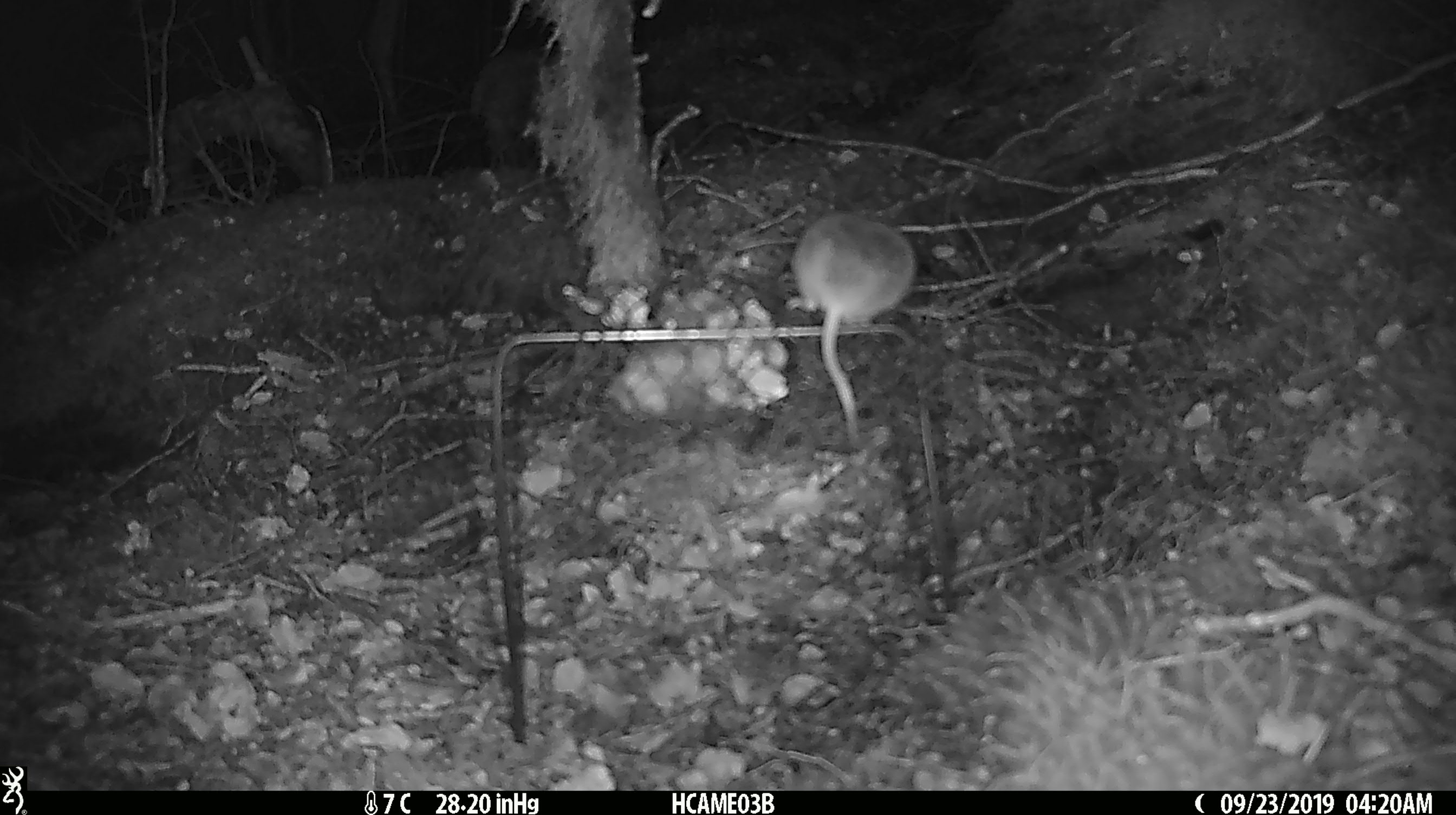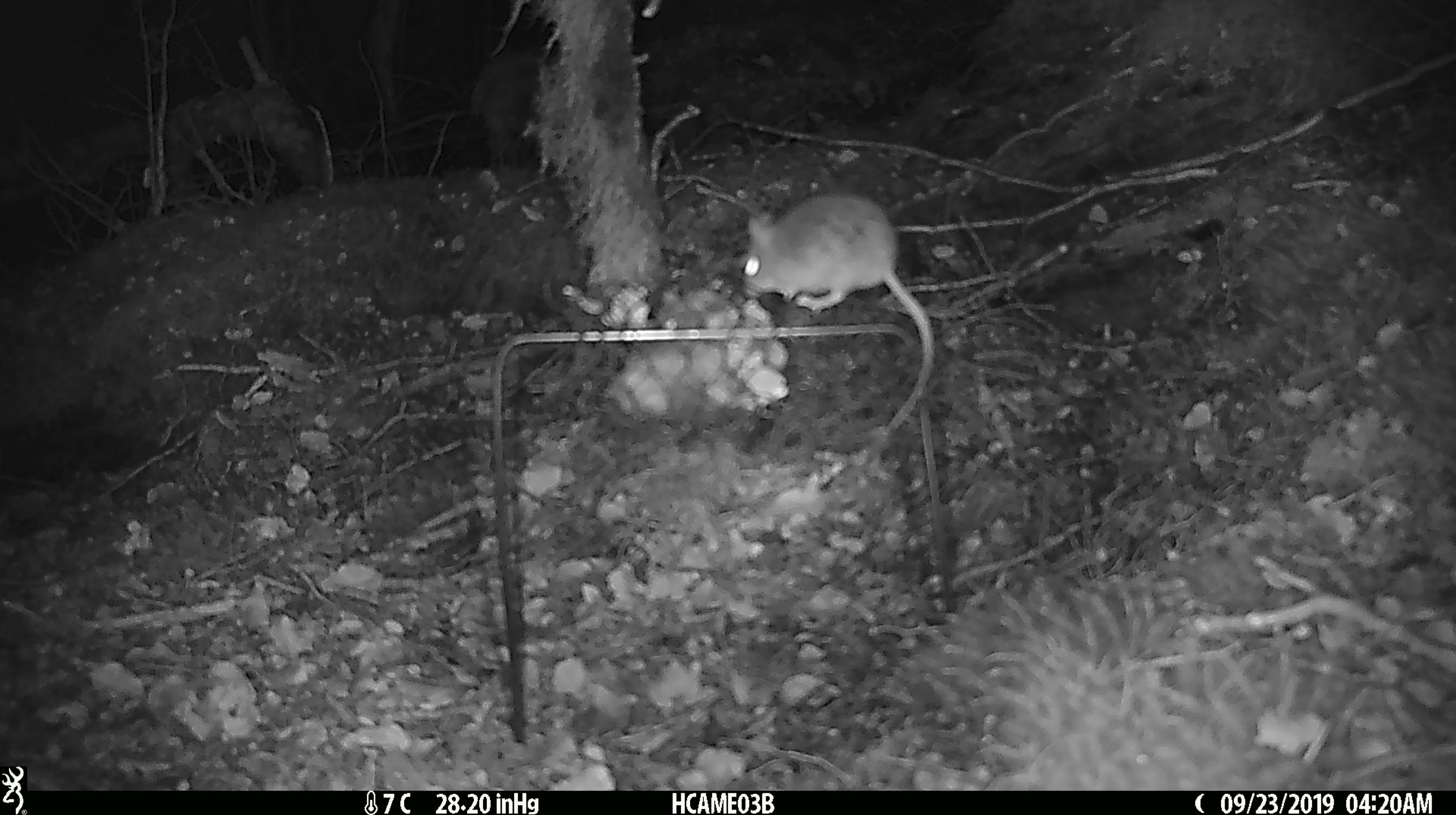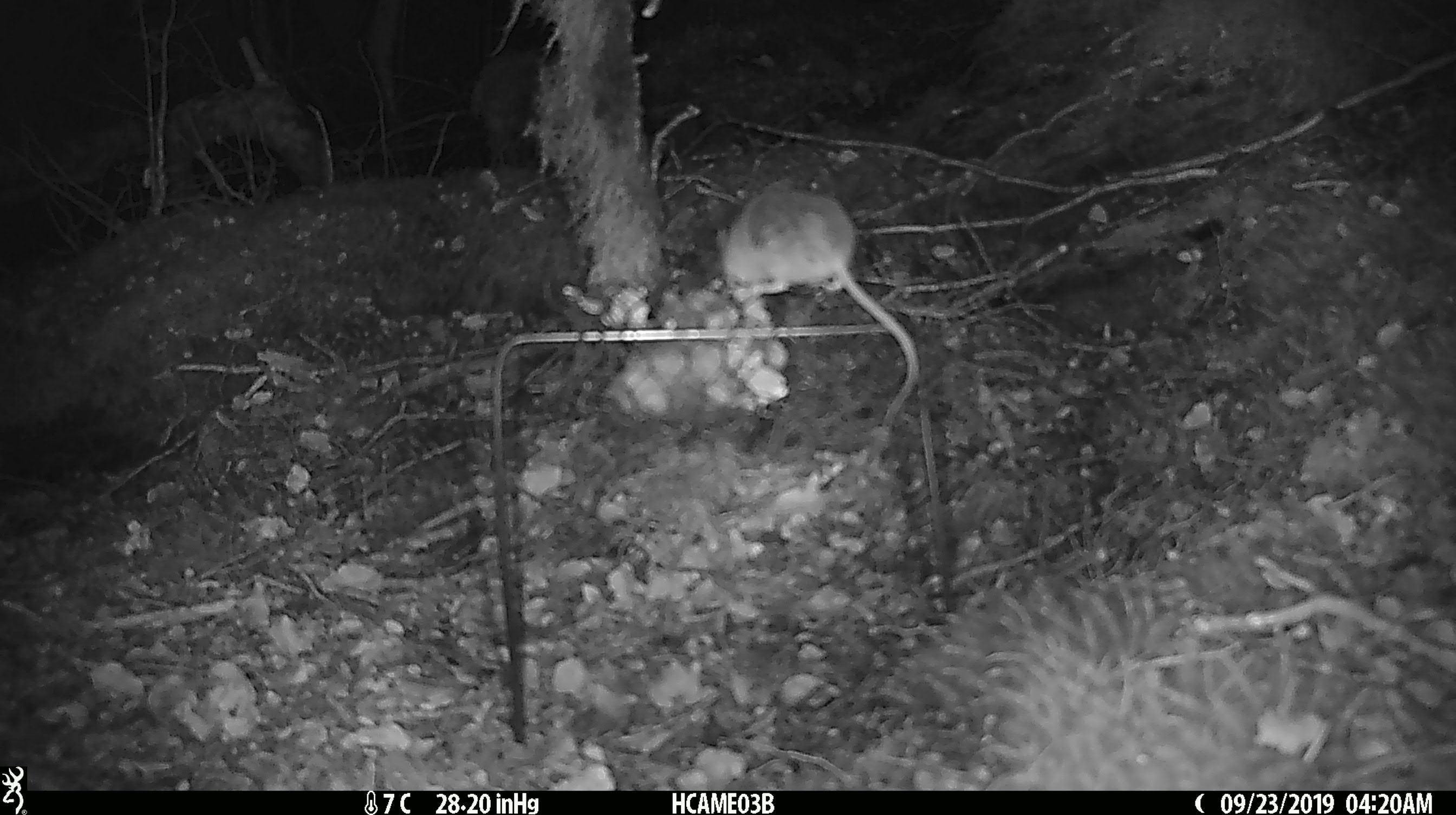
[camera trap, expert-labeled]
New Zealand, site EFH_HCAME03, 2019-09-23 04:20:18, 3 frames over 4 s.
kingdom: Animalia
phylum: Chordata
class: Mammalia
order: Rodentia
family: Muridae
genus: Mus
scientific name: Mus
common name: mouse